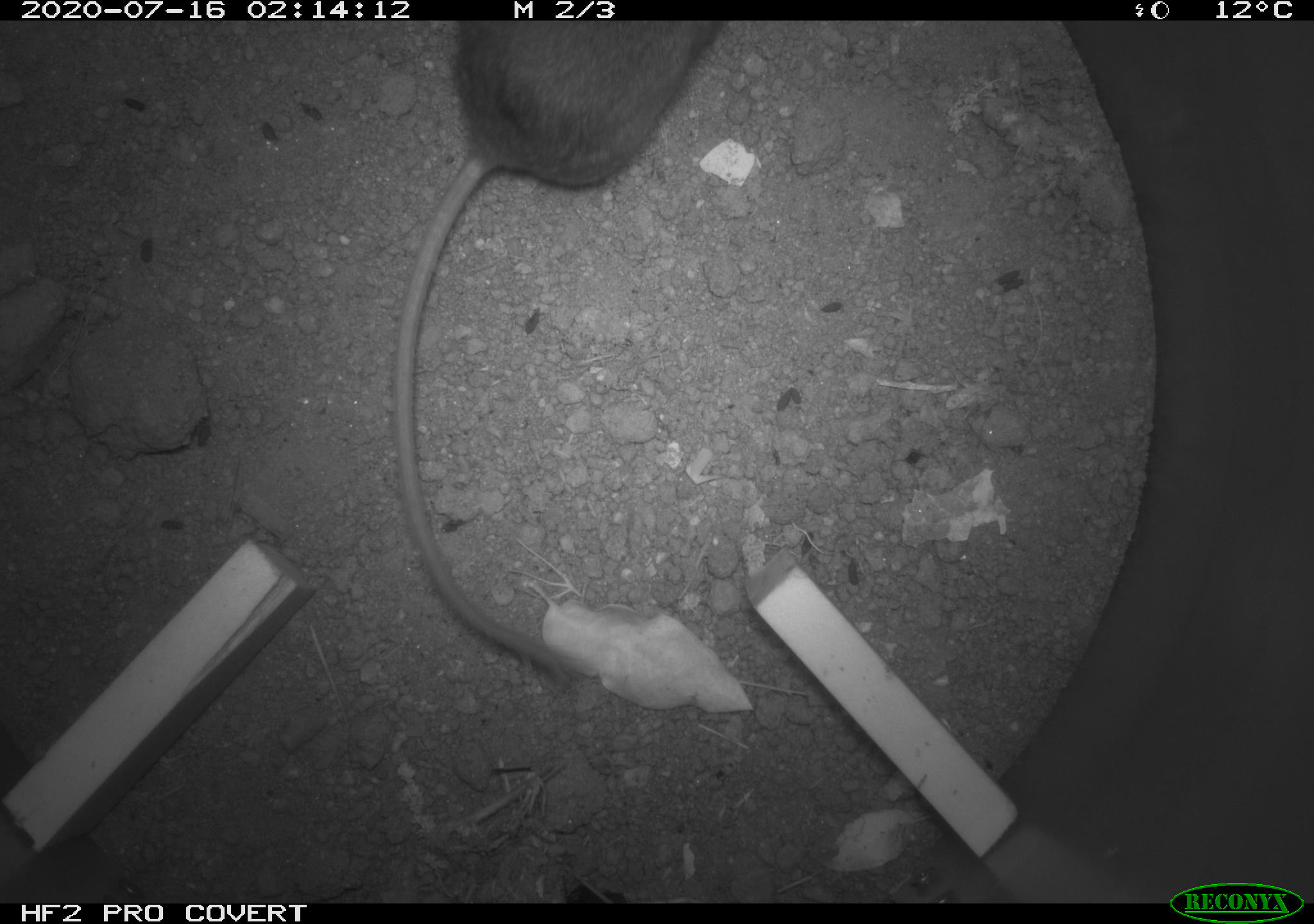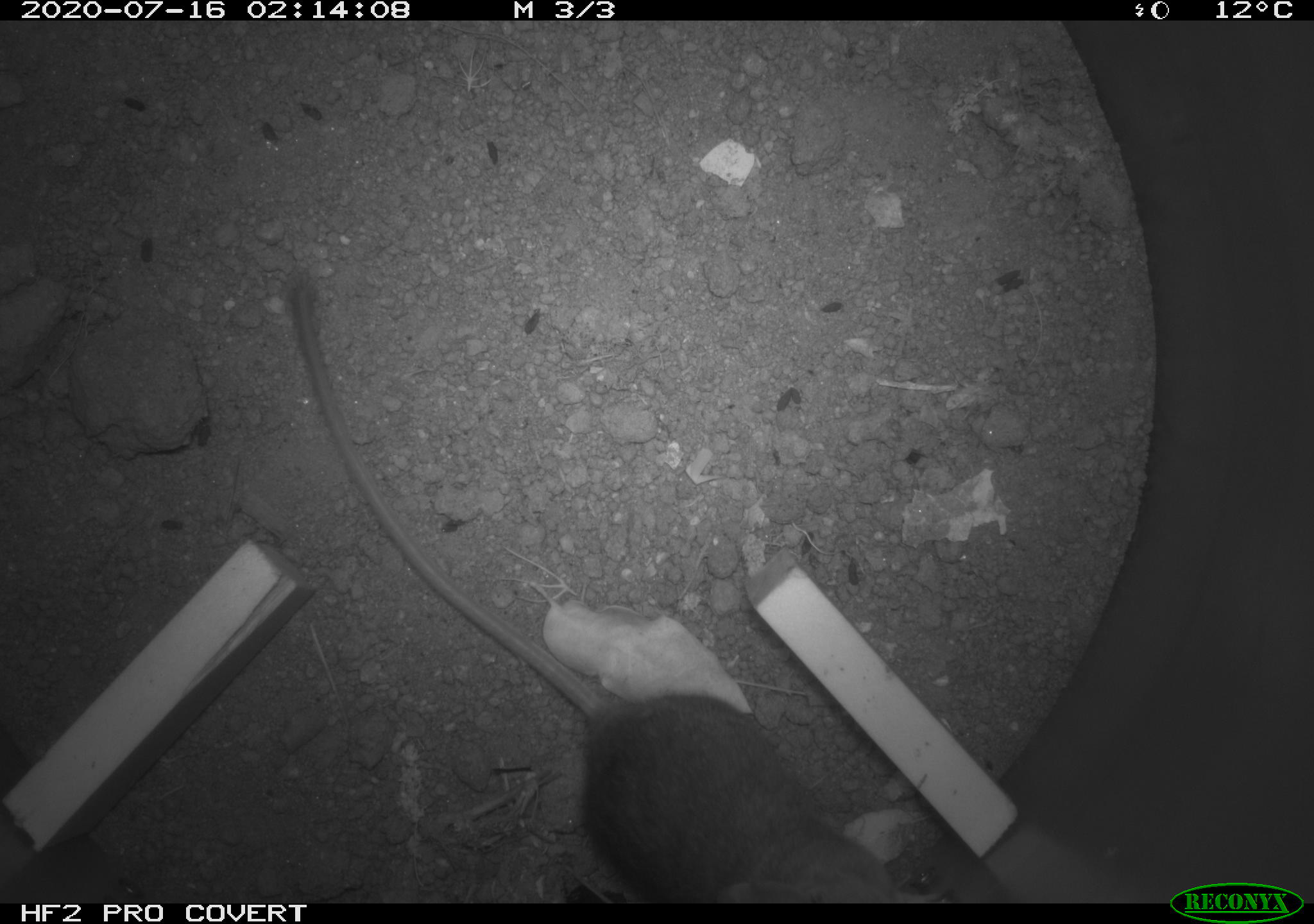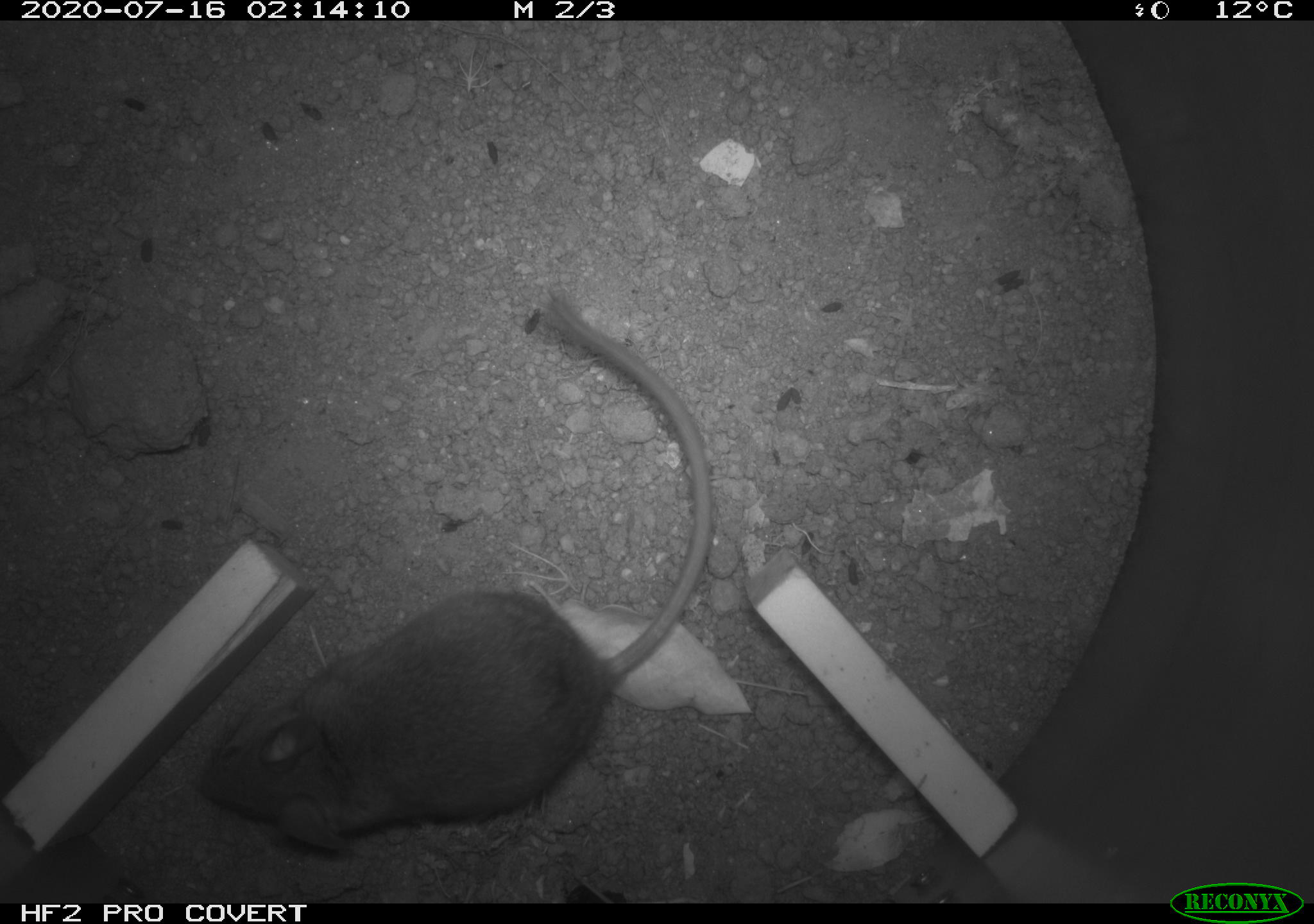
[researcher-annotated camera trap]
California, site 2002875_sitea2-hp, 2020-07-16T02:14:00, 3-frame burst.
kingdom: Animalia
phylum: Chordata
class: Mammalia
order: Rodentia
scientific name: Rodentia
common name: rodent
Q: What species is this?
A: Rodent (Rodentia).